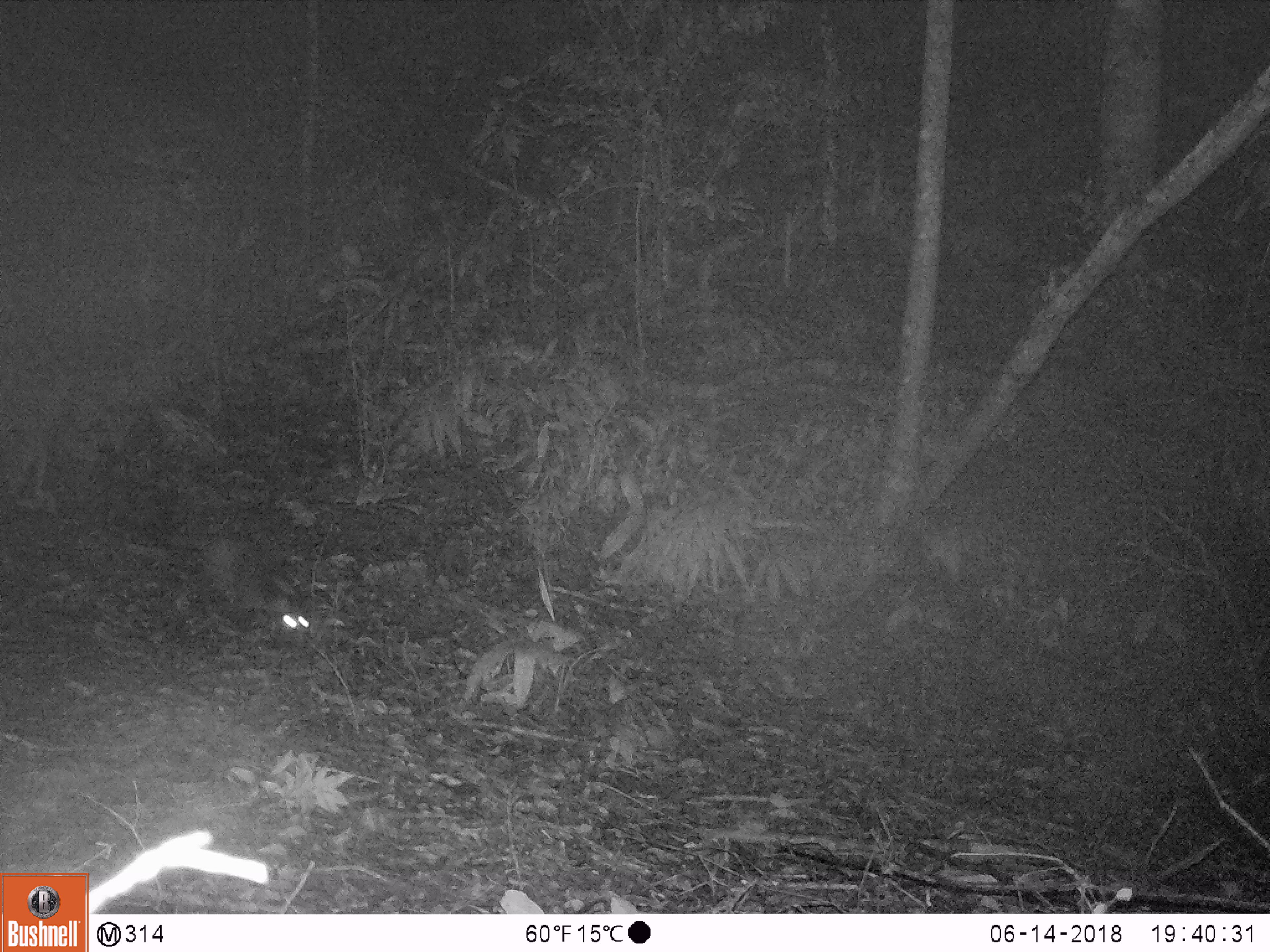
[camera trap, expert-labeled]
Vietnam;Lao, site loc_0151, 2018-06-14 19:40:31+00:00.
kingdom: Animalia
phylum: Chordata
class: Mammalia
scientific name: Mammalia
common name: mammal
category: unidentified small mammal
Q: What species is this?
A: Unidentified small mammal (mammal) (Mammalia).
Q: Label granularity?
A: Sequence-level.